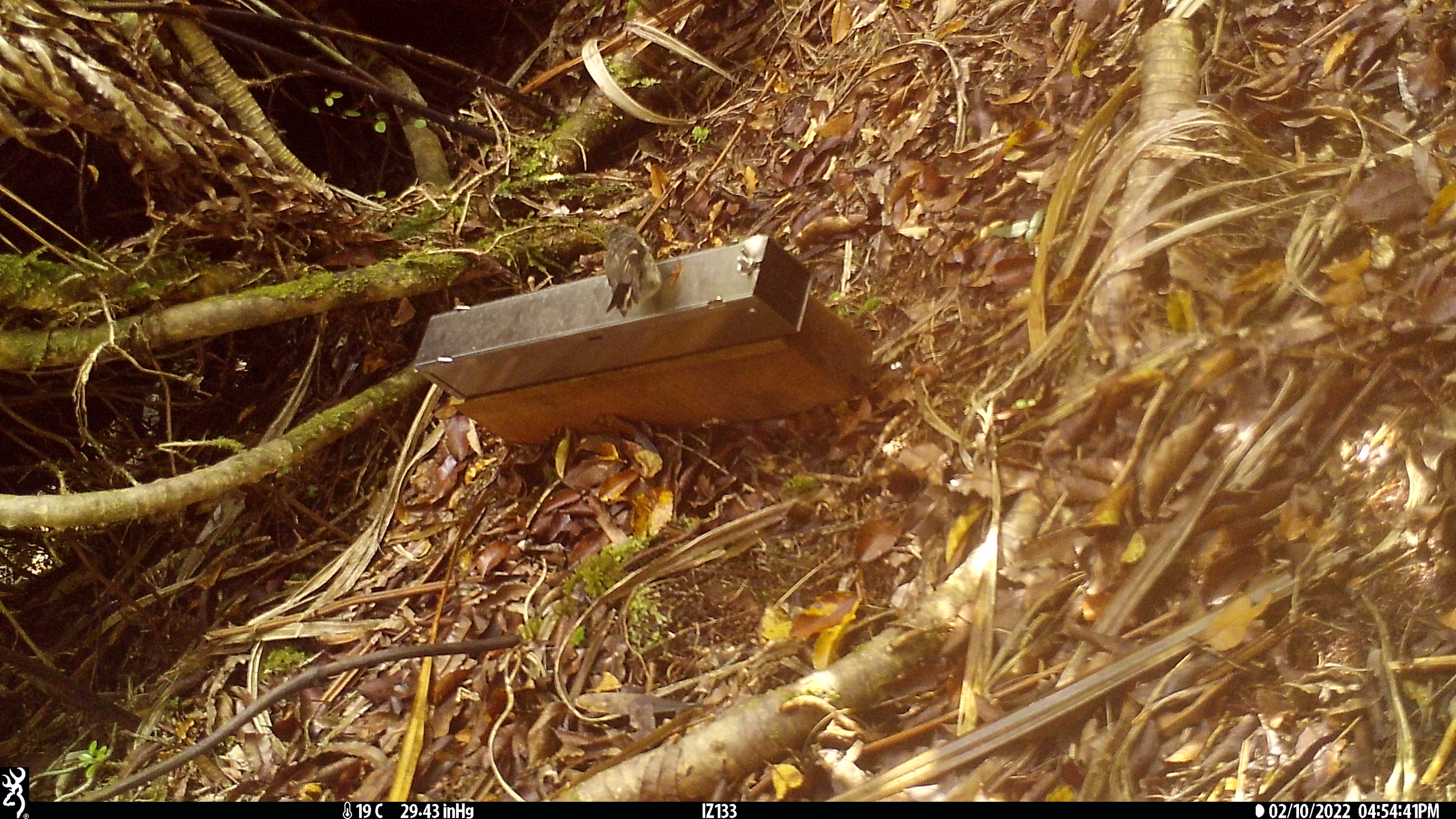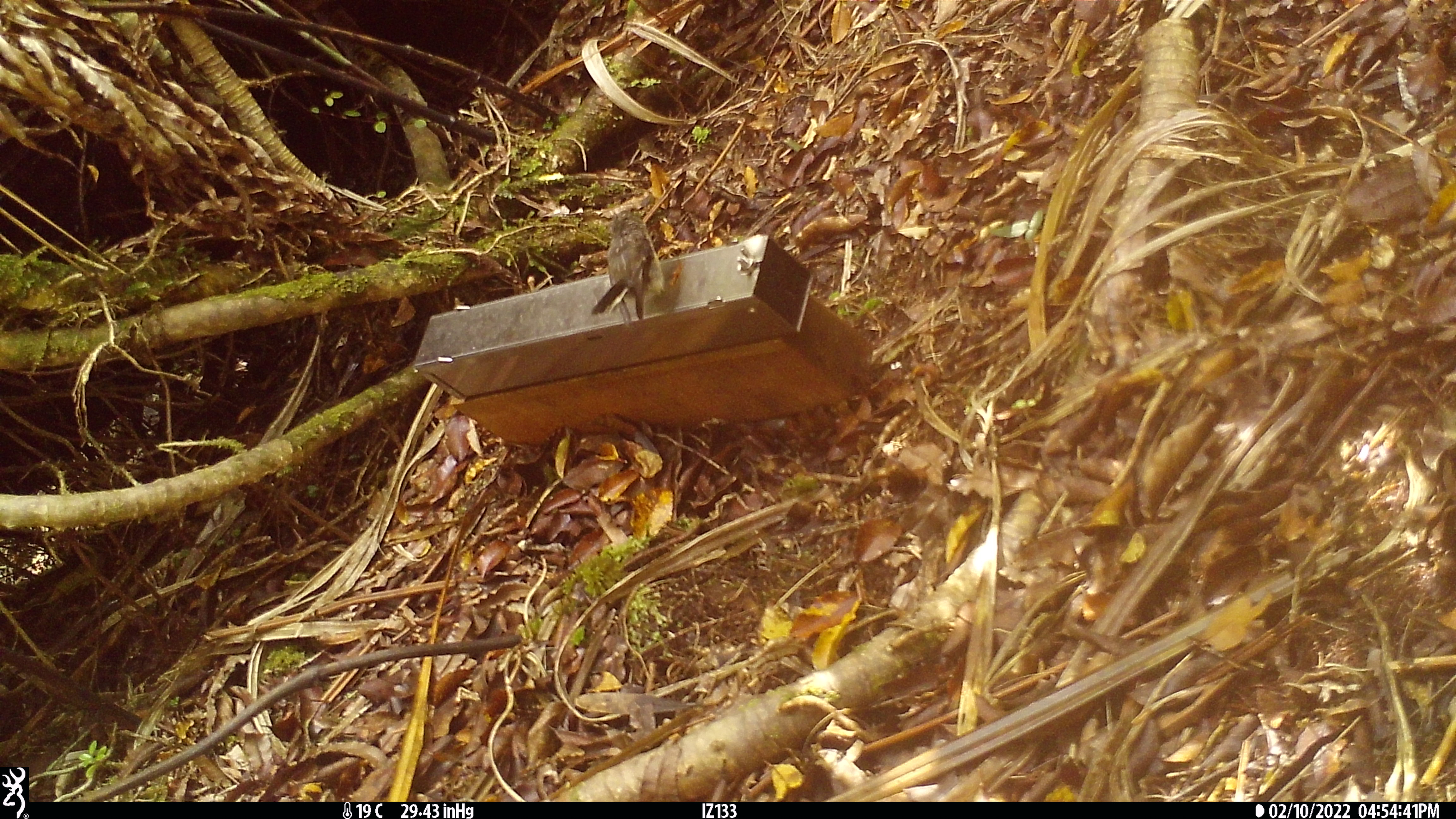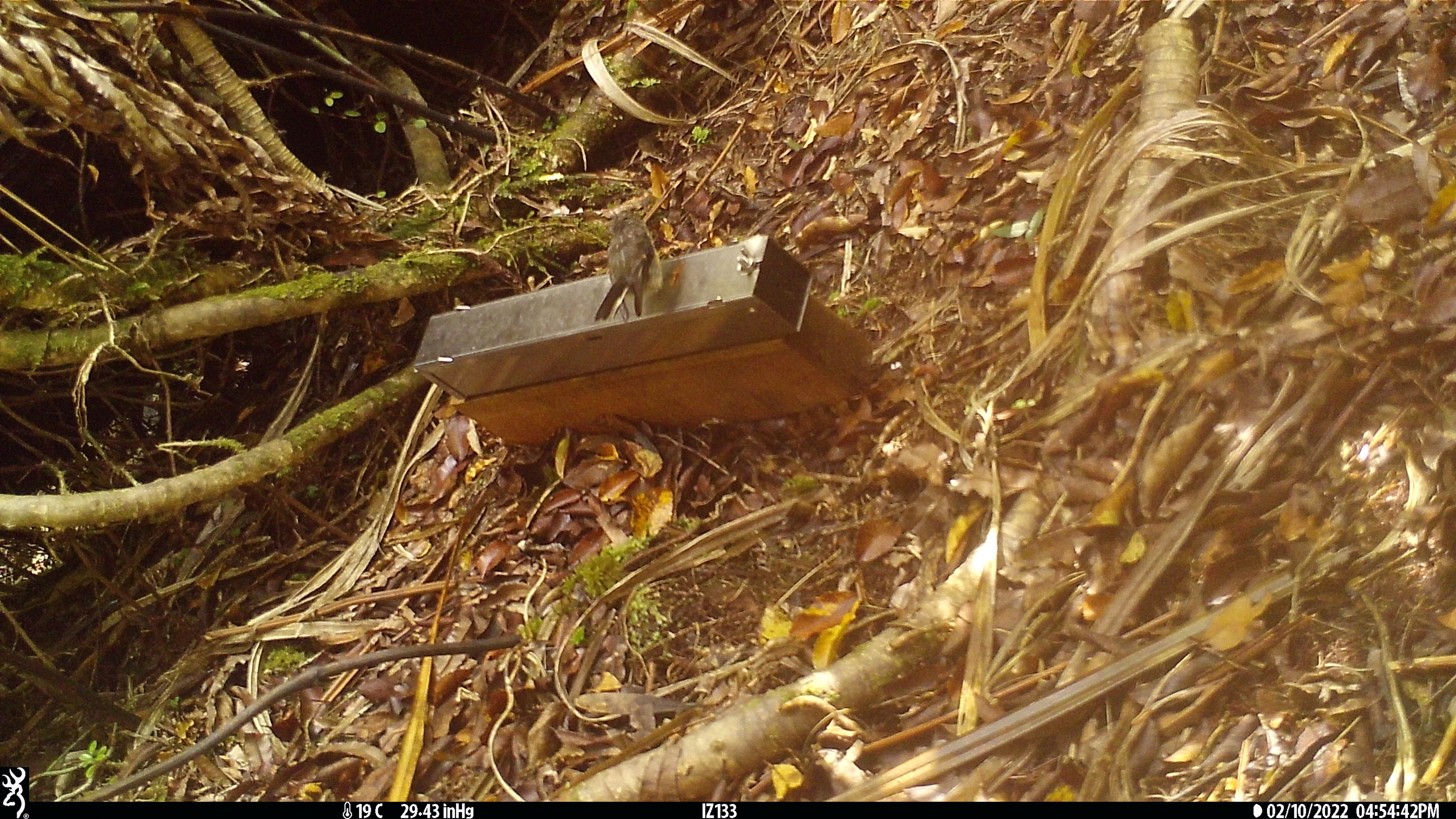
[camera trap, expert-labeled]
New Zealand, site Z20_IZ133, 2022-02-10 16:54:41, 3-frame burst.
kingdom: Animalia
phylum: Chordata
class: Aves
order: Passeriformes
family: Petroicidae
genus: Petroica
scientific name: Petroica macrocephala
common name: tomtit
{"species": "tomtit (Petroica macrocephala)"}